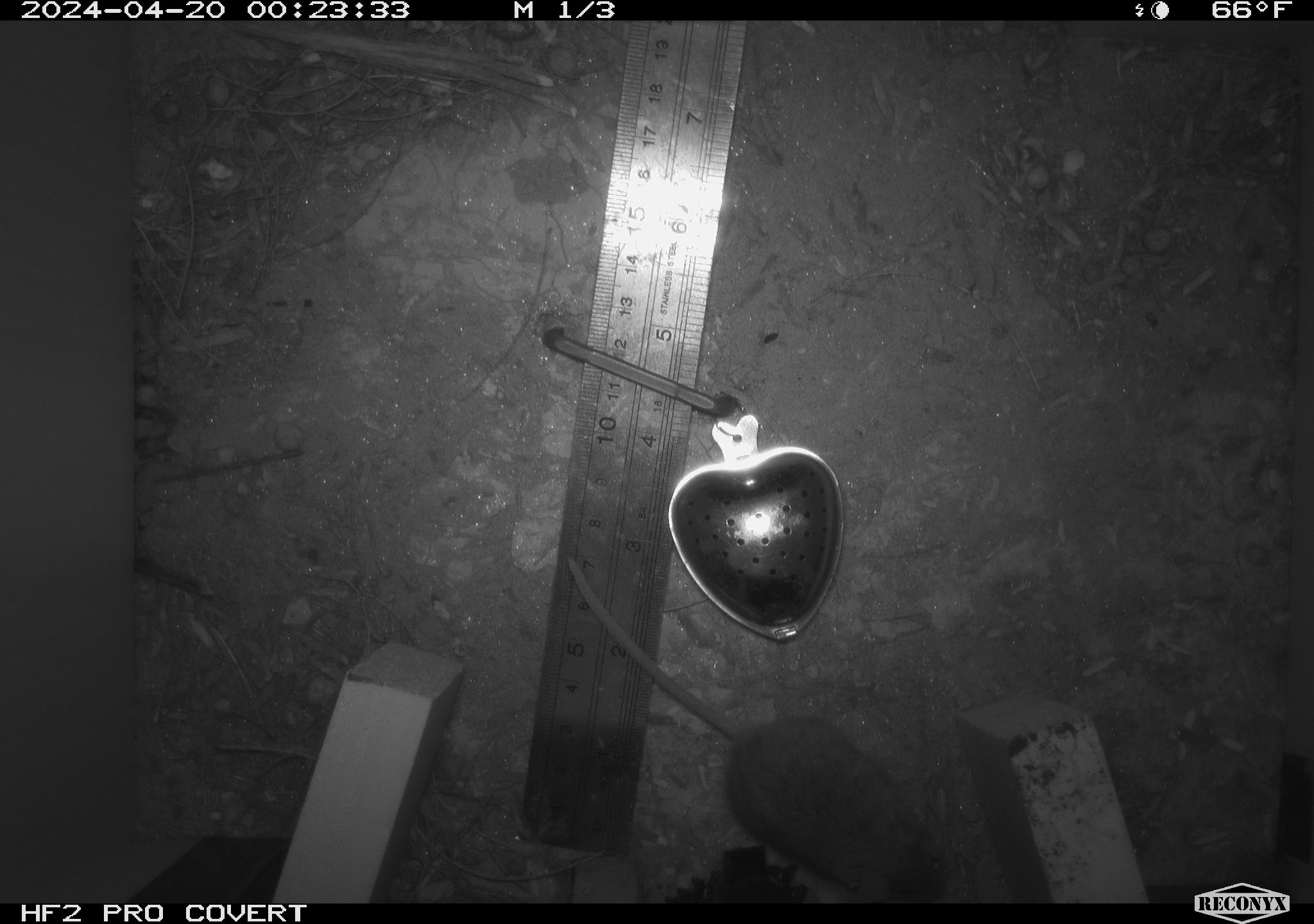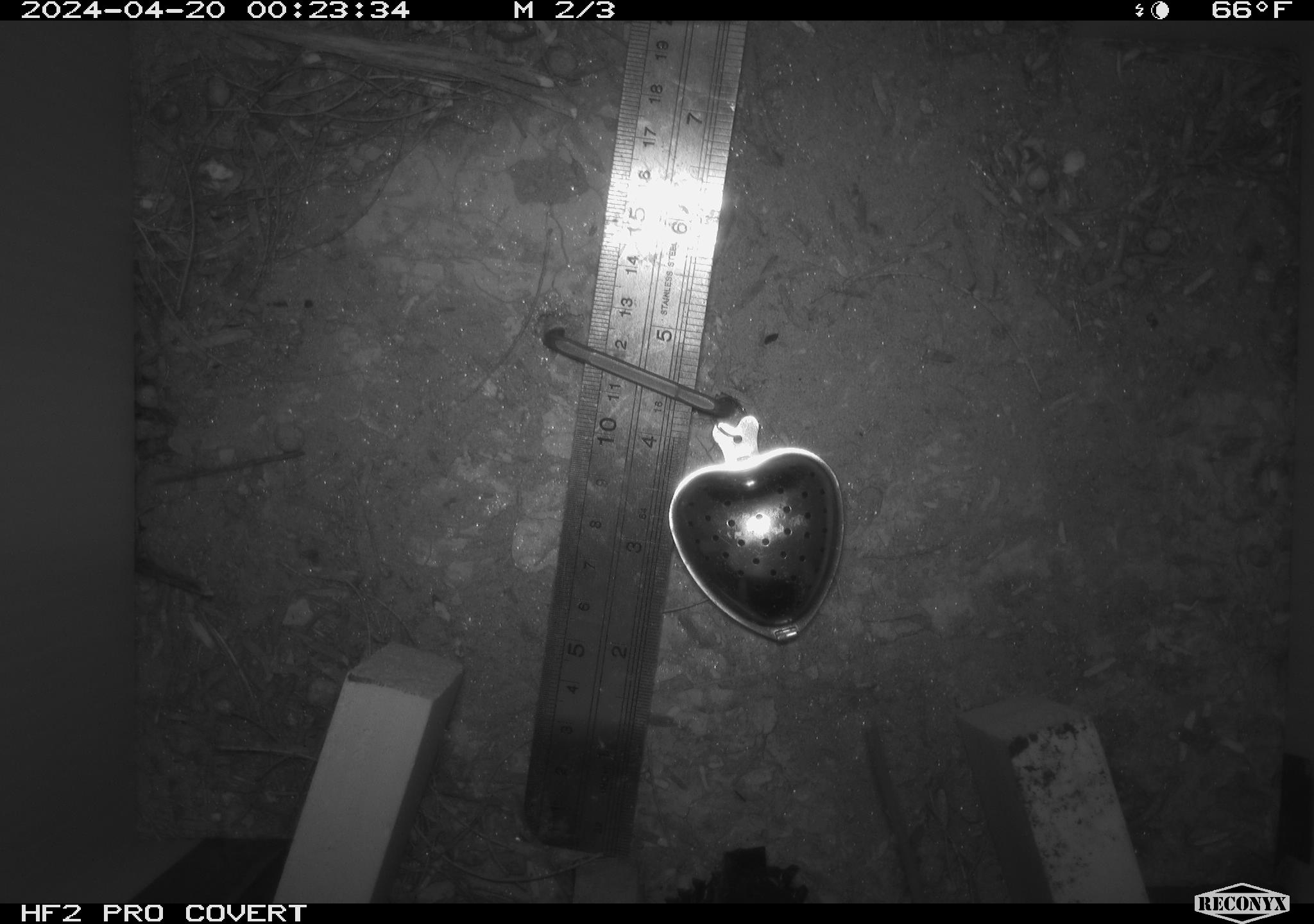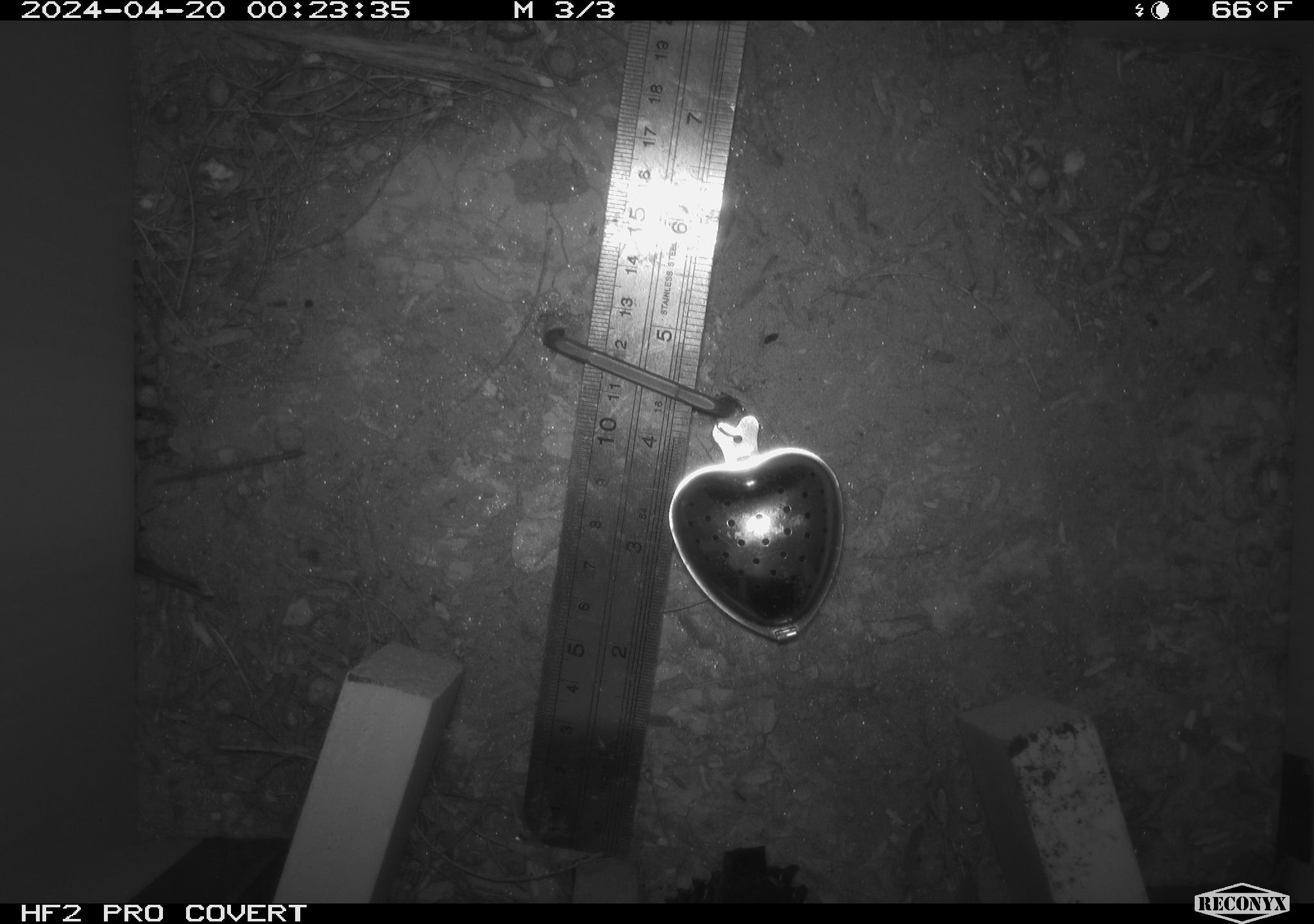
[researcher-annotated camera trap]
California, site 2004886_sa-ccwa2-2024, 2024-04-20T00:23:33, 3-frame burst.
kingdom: Animalia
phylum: Chordata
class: Mammalia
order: Rodentia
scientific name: Rodentia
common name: mouse species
Mouse species (Rodentia).